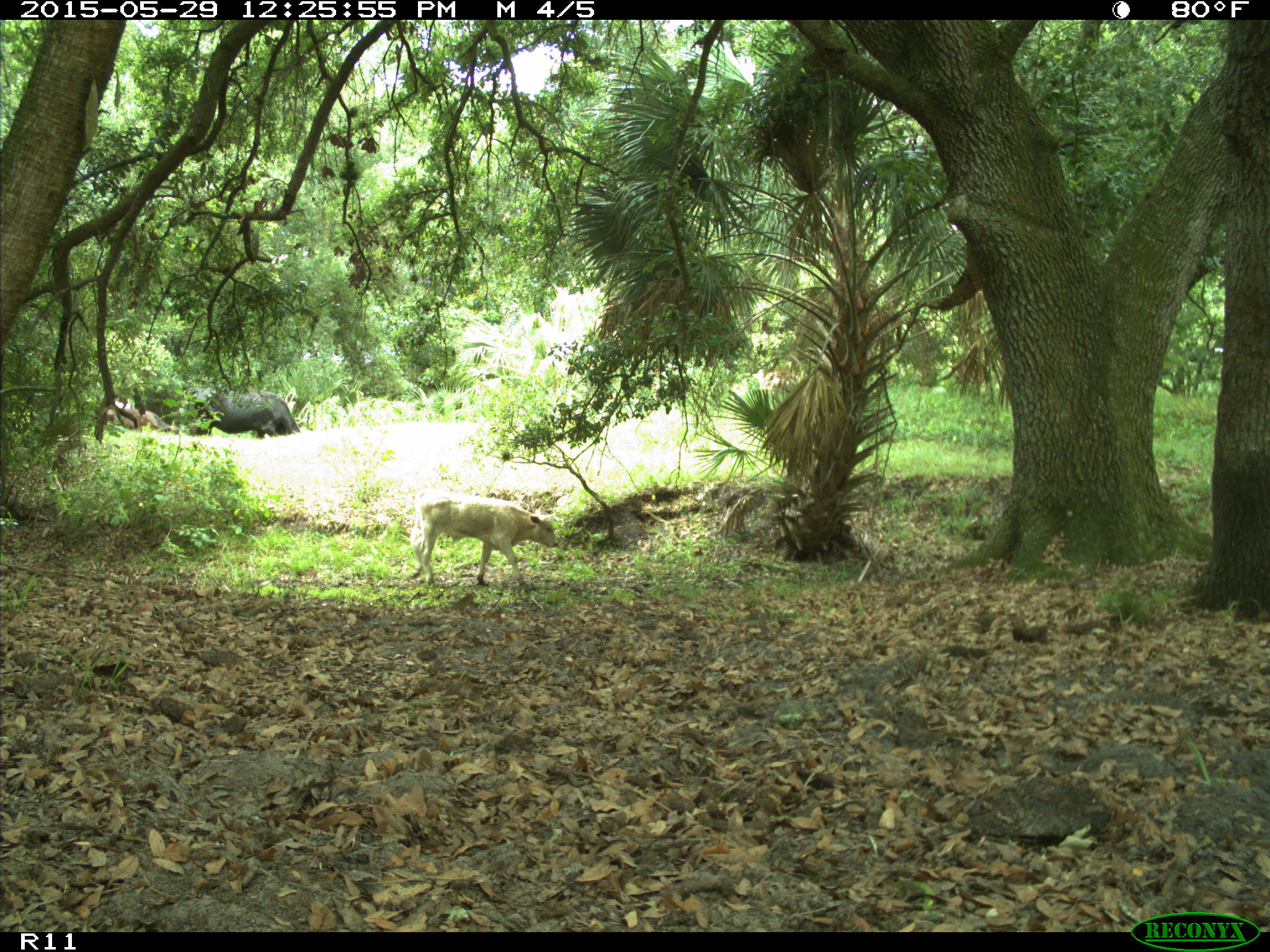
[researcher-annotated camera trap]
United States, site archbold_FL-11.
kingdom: Animalia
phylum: Chordata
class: Mammalia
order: Artiodactyla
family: Bovidae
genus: Bos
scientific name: Bos taurus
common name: domestic cow